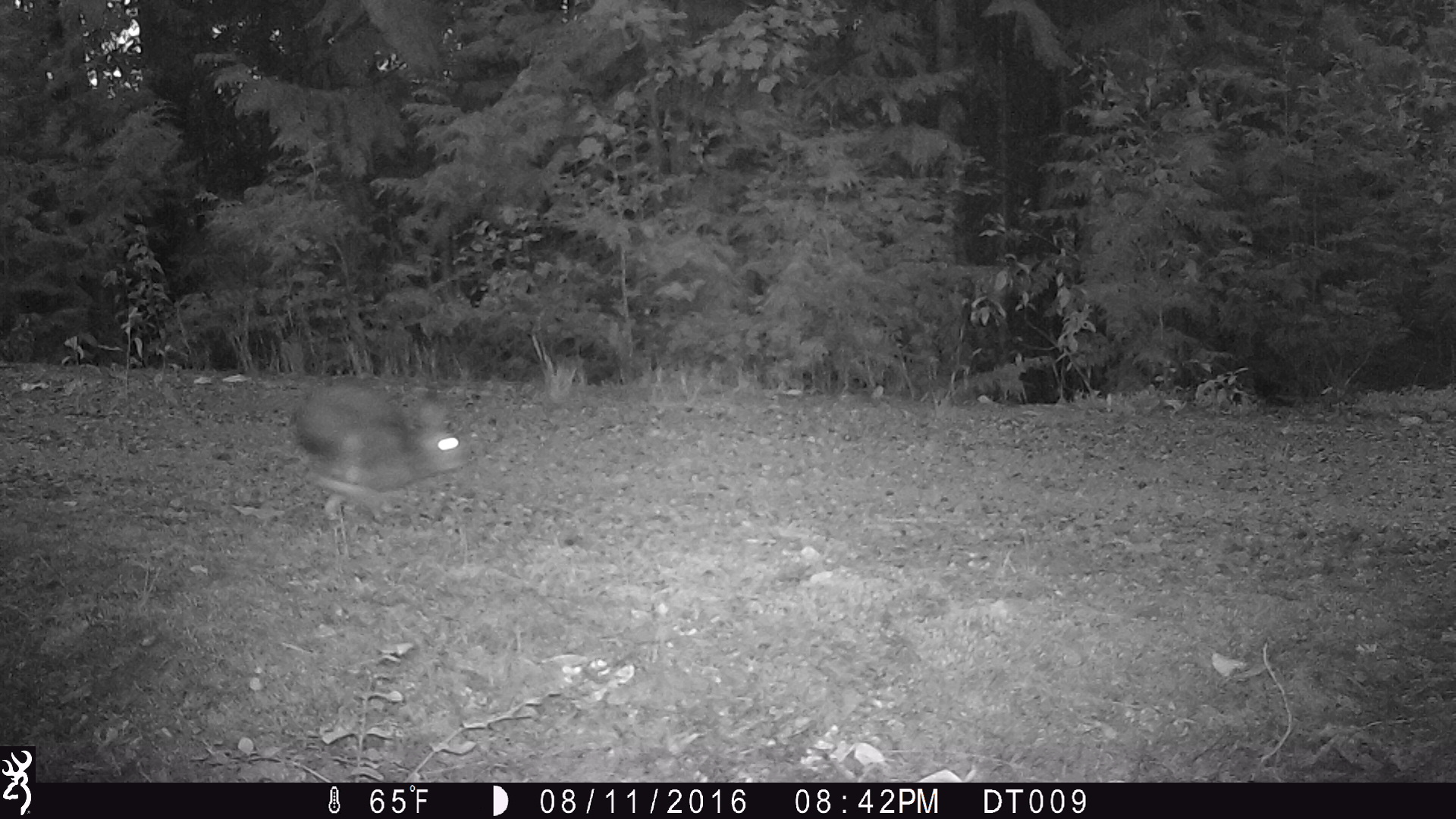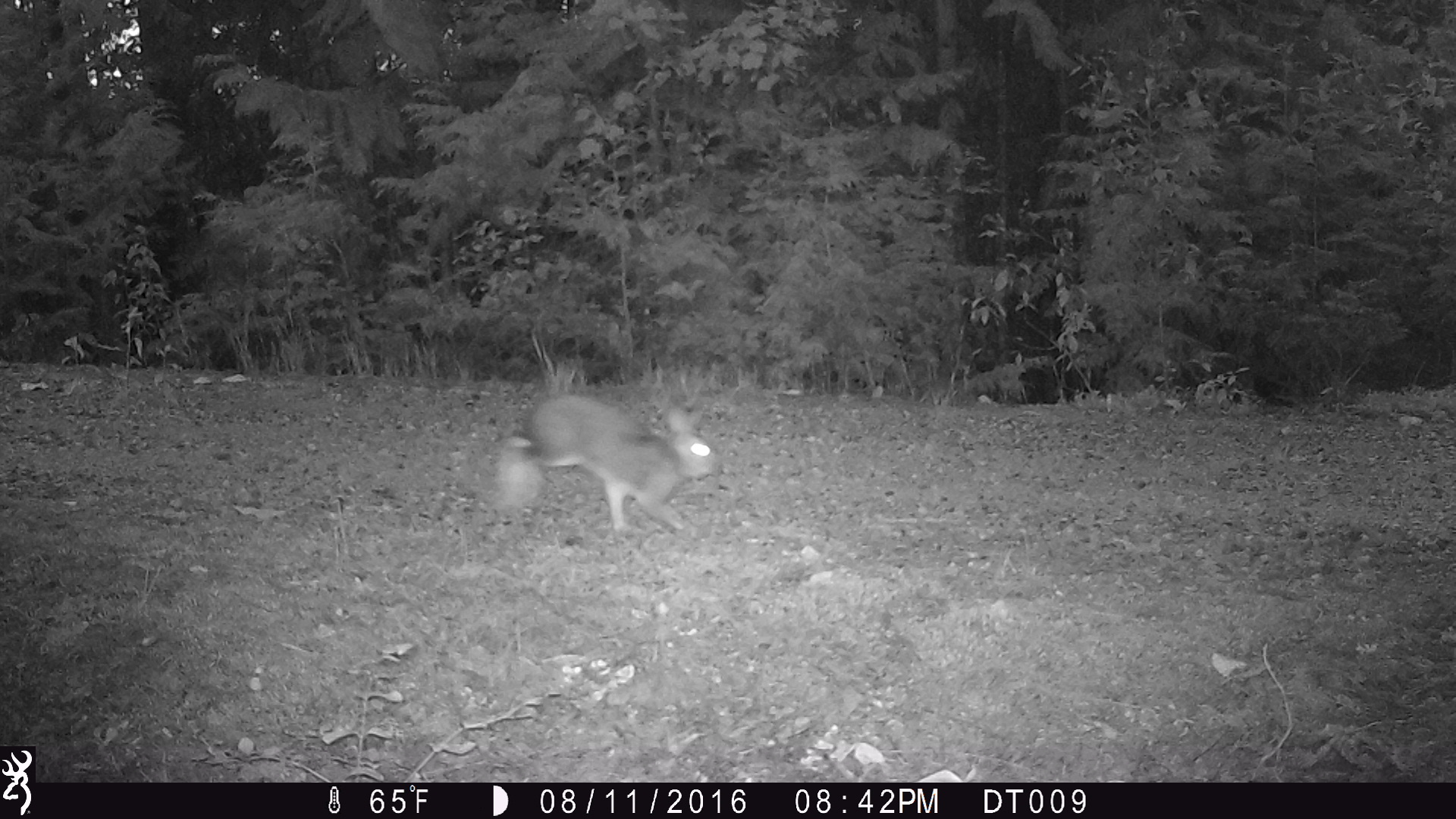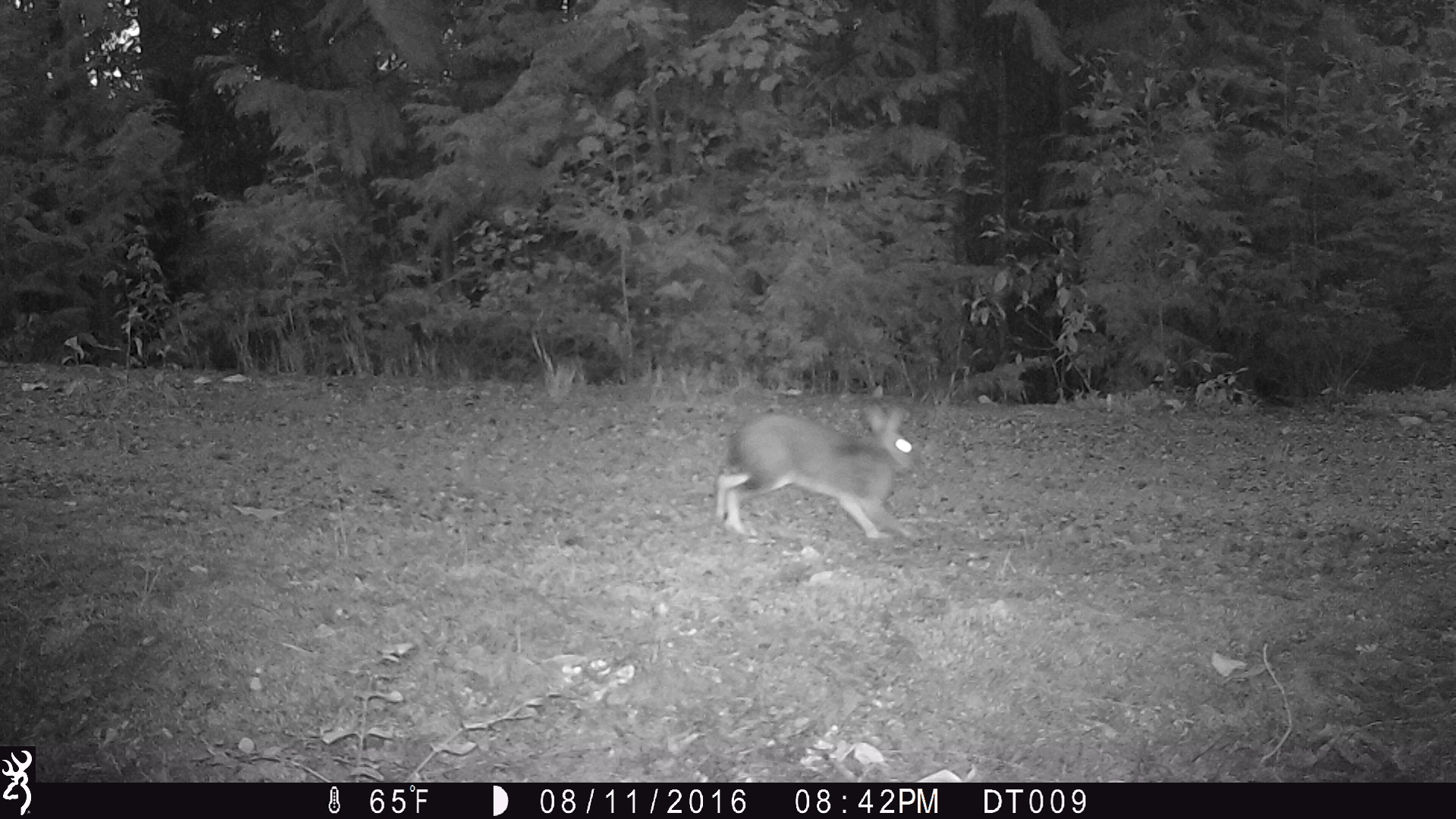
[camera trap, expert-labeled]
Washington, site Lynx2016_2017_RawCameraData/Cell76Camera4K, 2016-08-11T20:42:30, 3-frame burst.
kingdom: Animalia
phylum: Chordata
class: Mammalia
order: Lagomorpha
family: Leporidae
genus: Lepus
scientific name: Lepus americanus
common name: snowshoe hare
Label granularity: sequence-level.